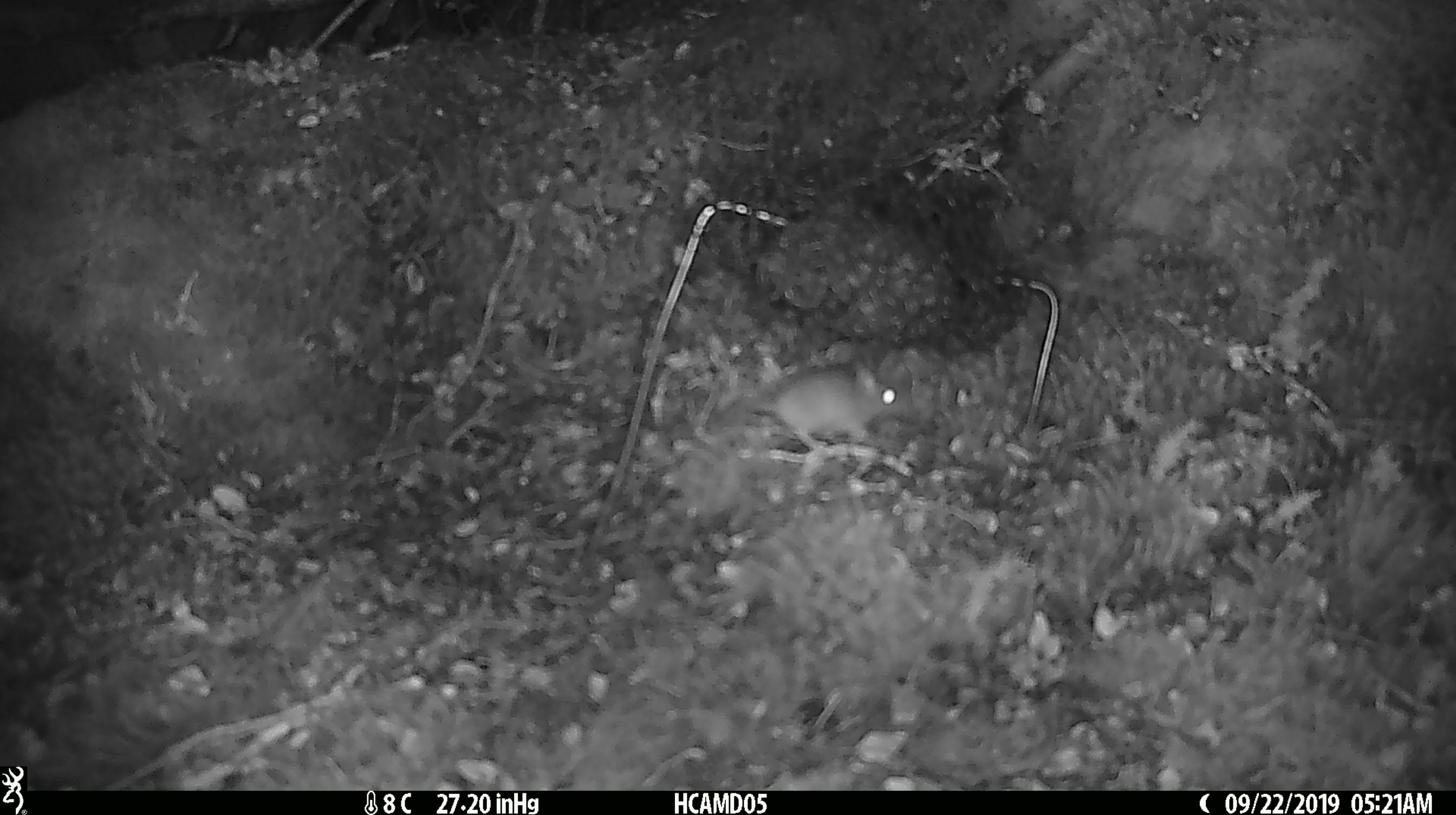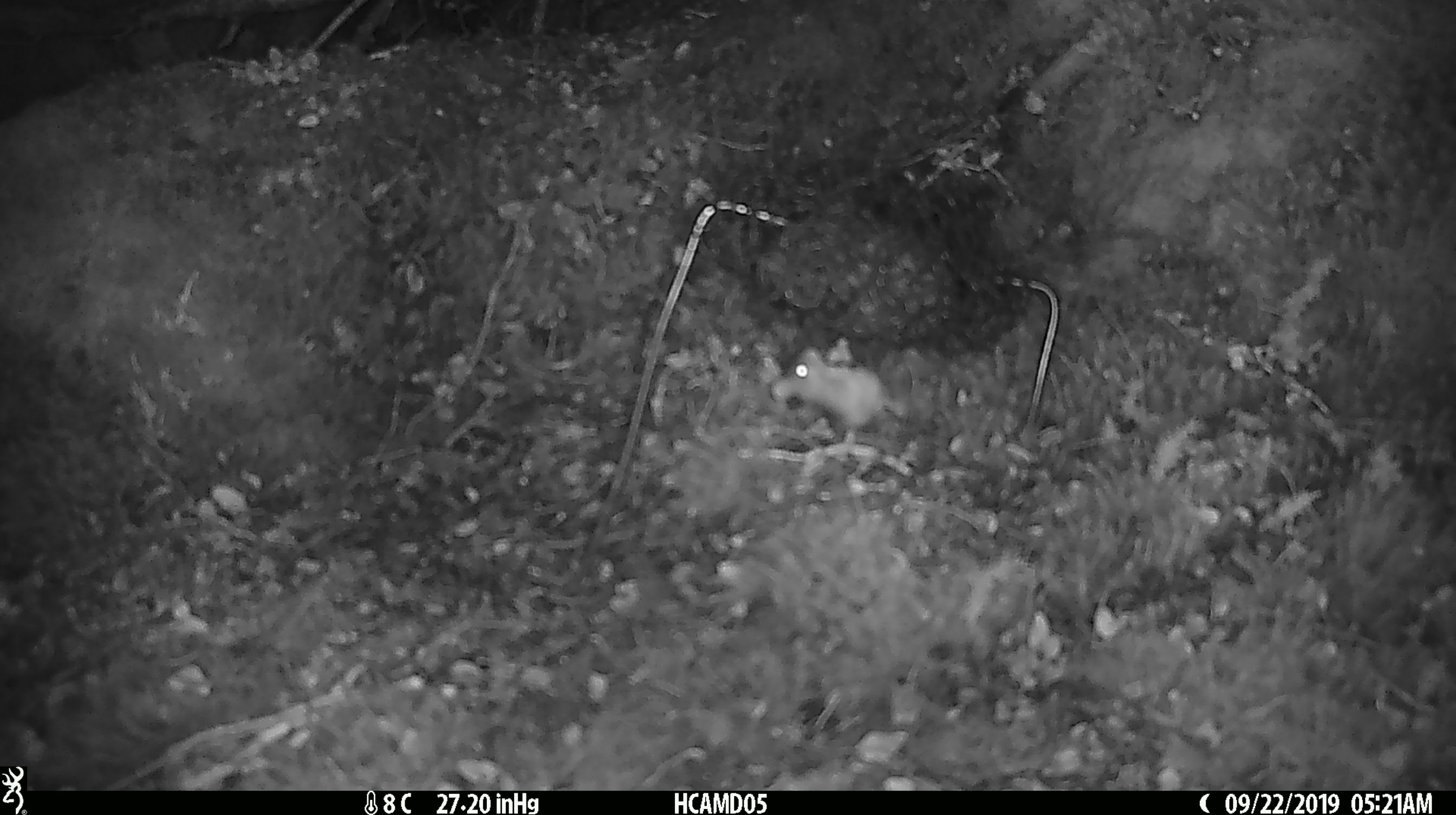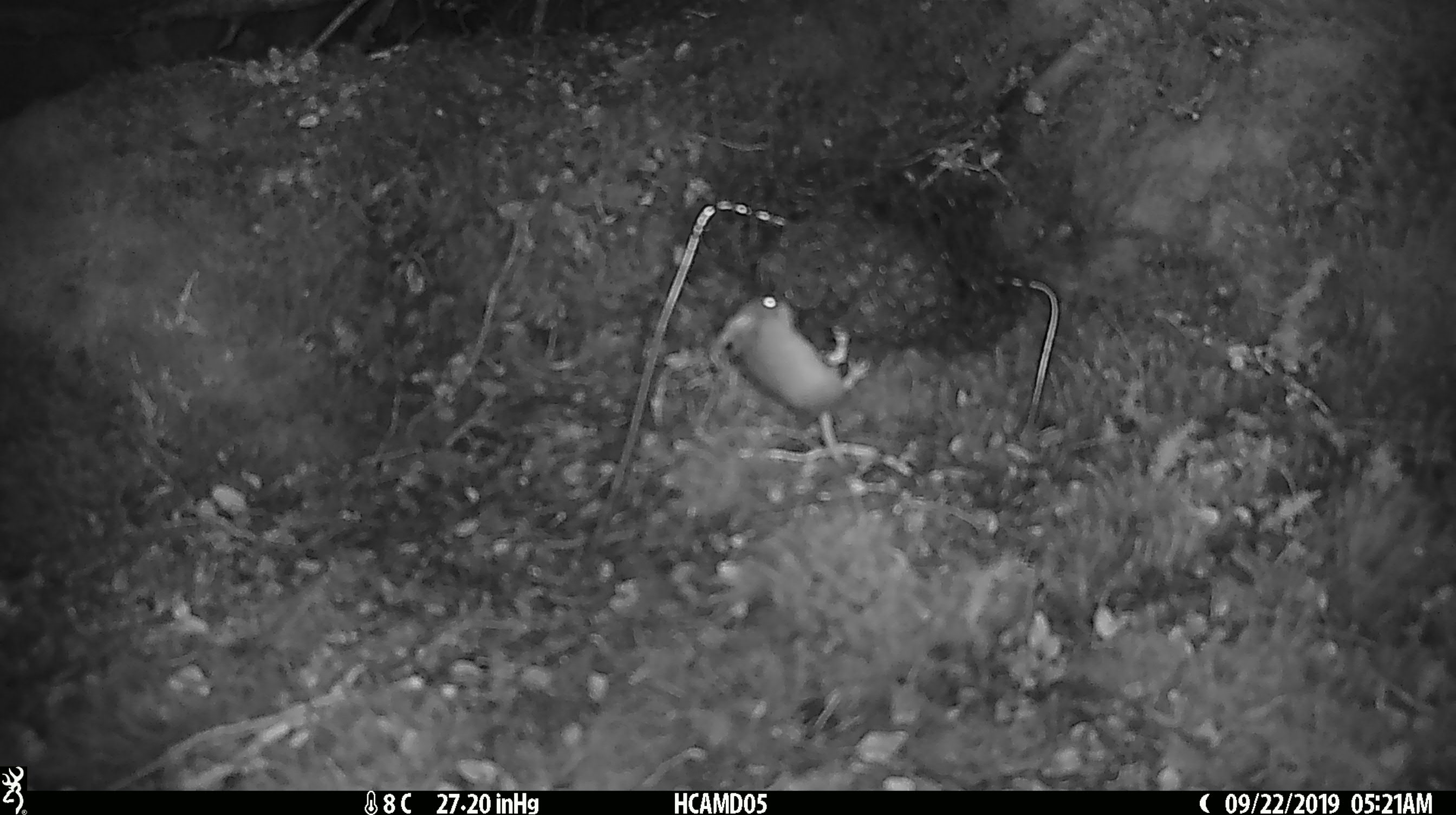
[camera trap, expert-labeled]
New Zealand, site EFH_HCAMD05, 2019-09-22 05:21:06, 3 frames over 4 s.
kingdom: Animalia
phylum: Chordata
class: Mammalia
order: Rodentia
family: Muridae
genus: Mus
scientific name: Mus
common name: mouse